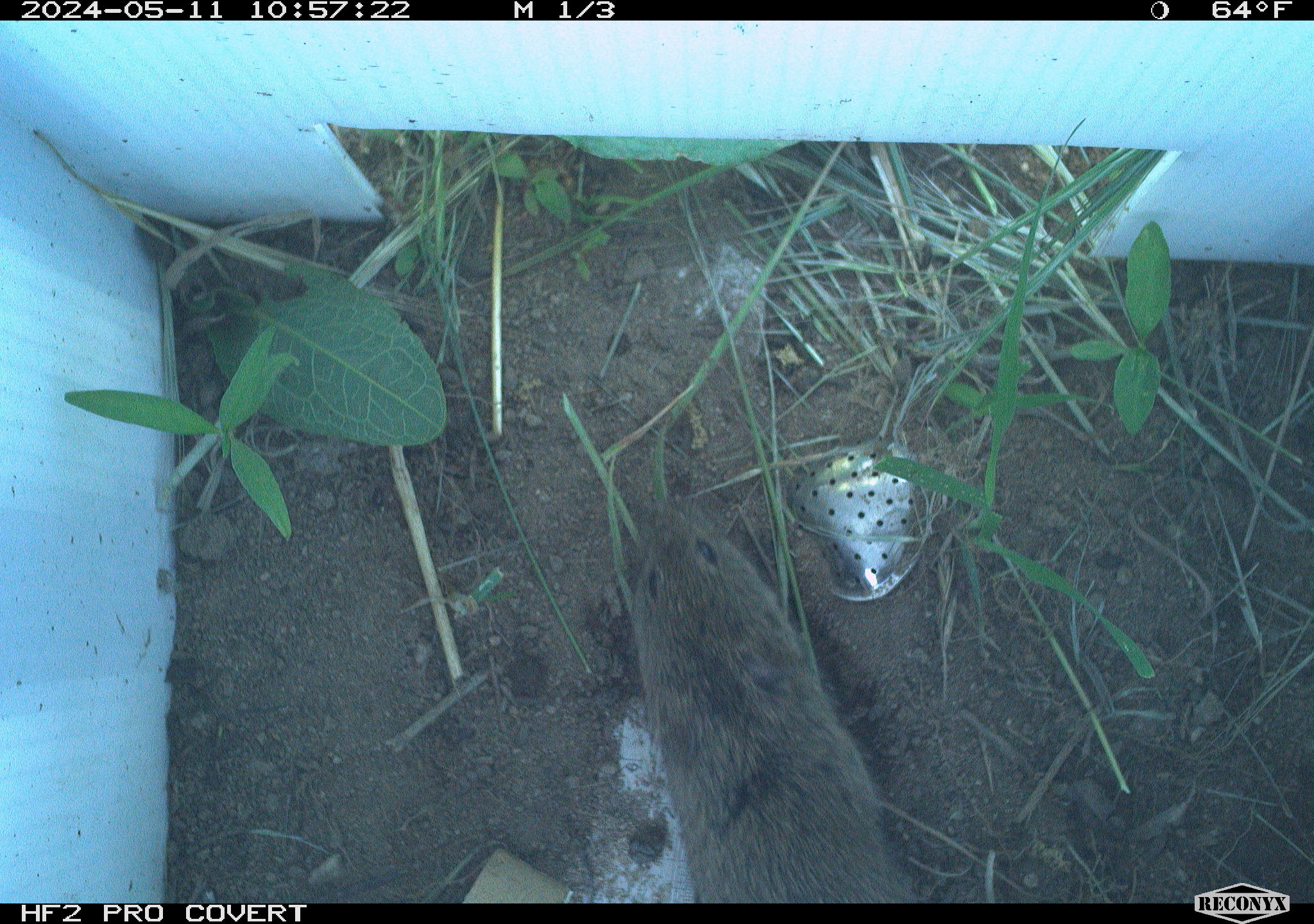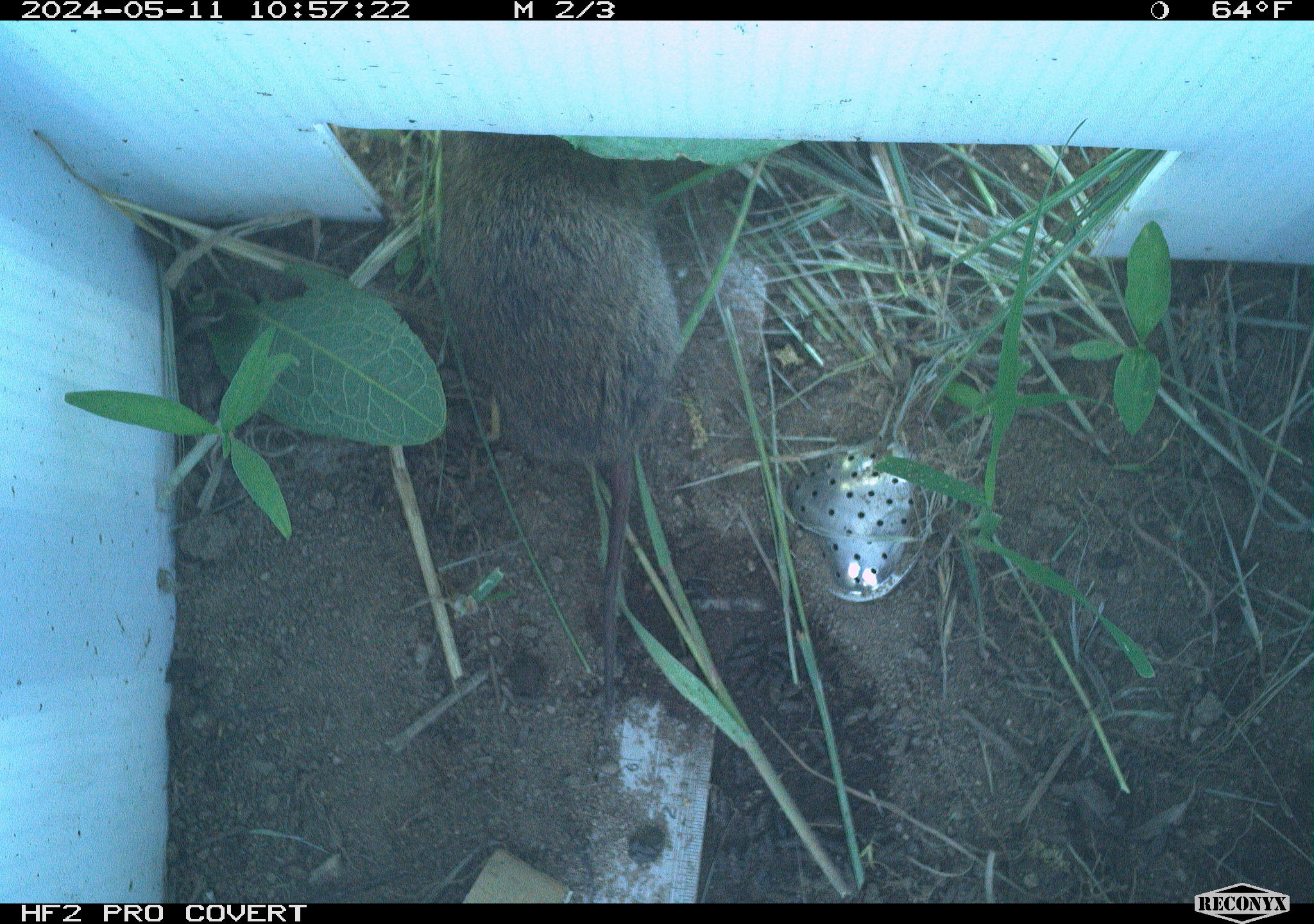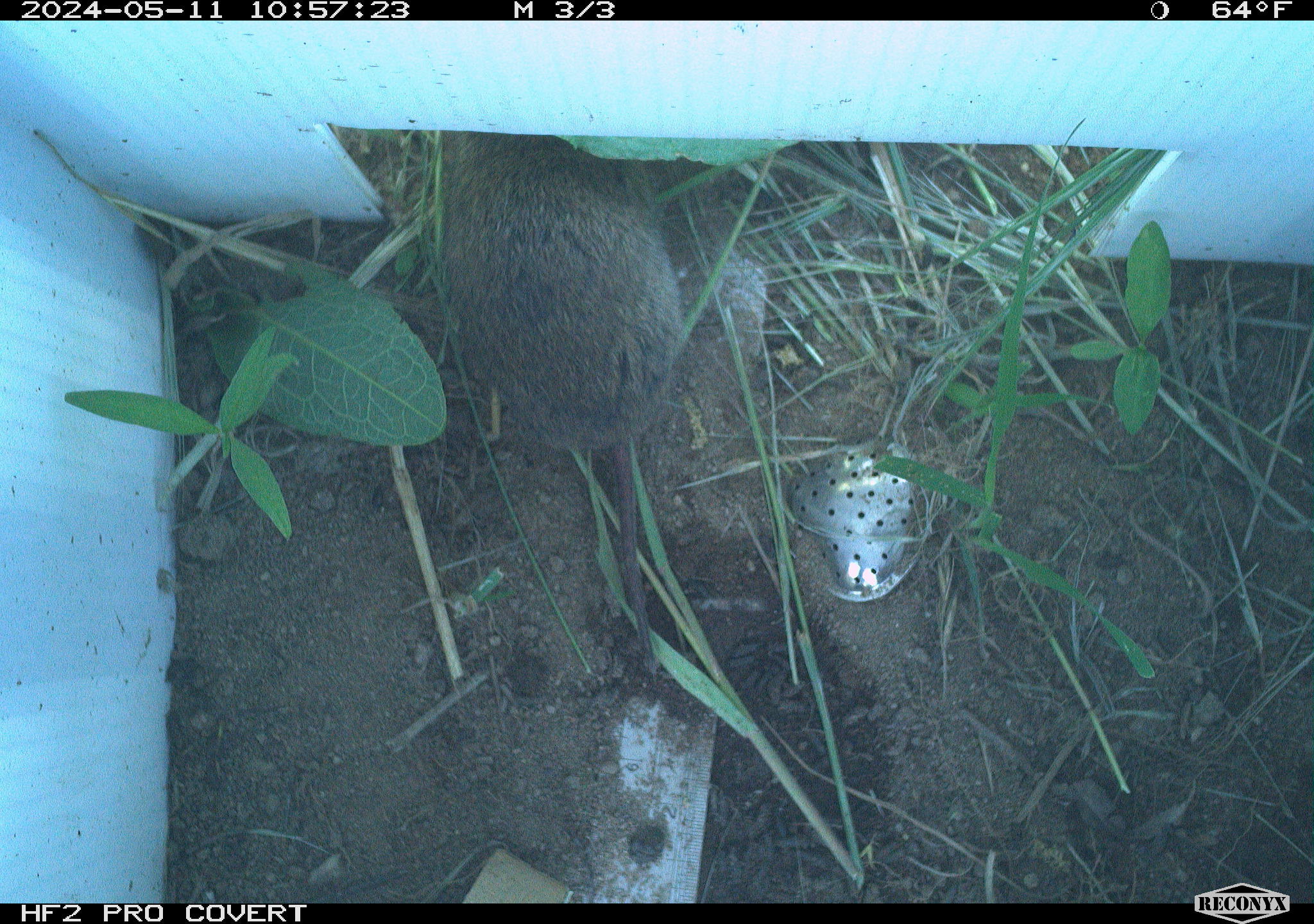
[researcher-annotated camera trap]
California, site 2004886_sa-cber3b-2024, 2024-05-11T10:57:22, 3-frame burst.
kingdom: Animalia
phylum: Chordata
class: Mammalia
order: Rodentia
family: Cricetidae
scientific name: Arvicolinae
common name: voles, lemmings, and muskrats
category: arvicolinae subfamily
Arvicolinae subfamily (voles, lemmings, and muskrats) (Arvicolinae).